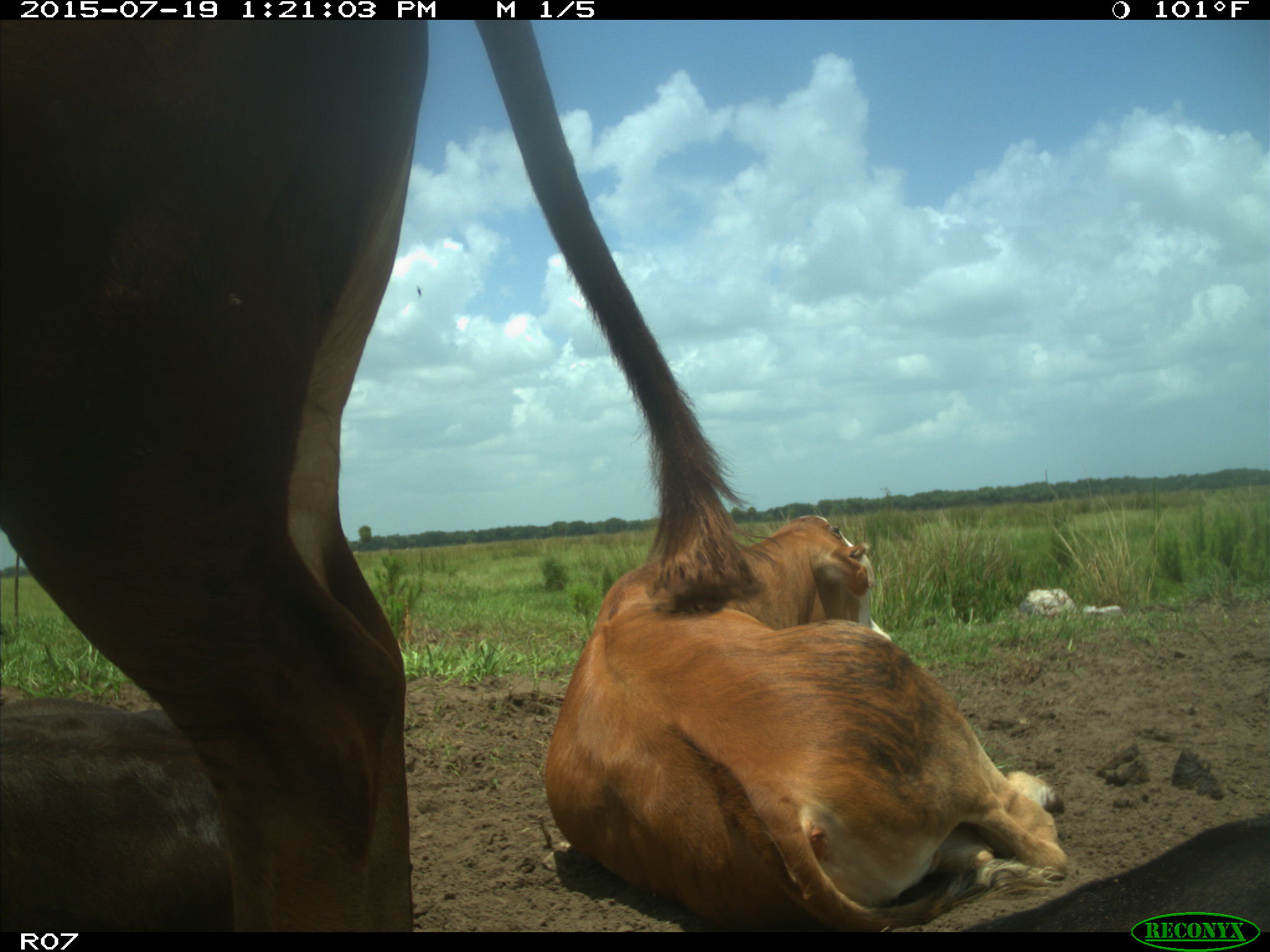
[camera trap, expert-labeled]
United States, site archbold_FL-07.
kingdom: Animalia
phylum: Chordata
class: Mammalia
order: Artiodactyla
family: Bovidae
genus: Bos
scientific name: Bos taurus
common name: domestic cow